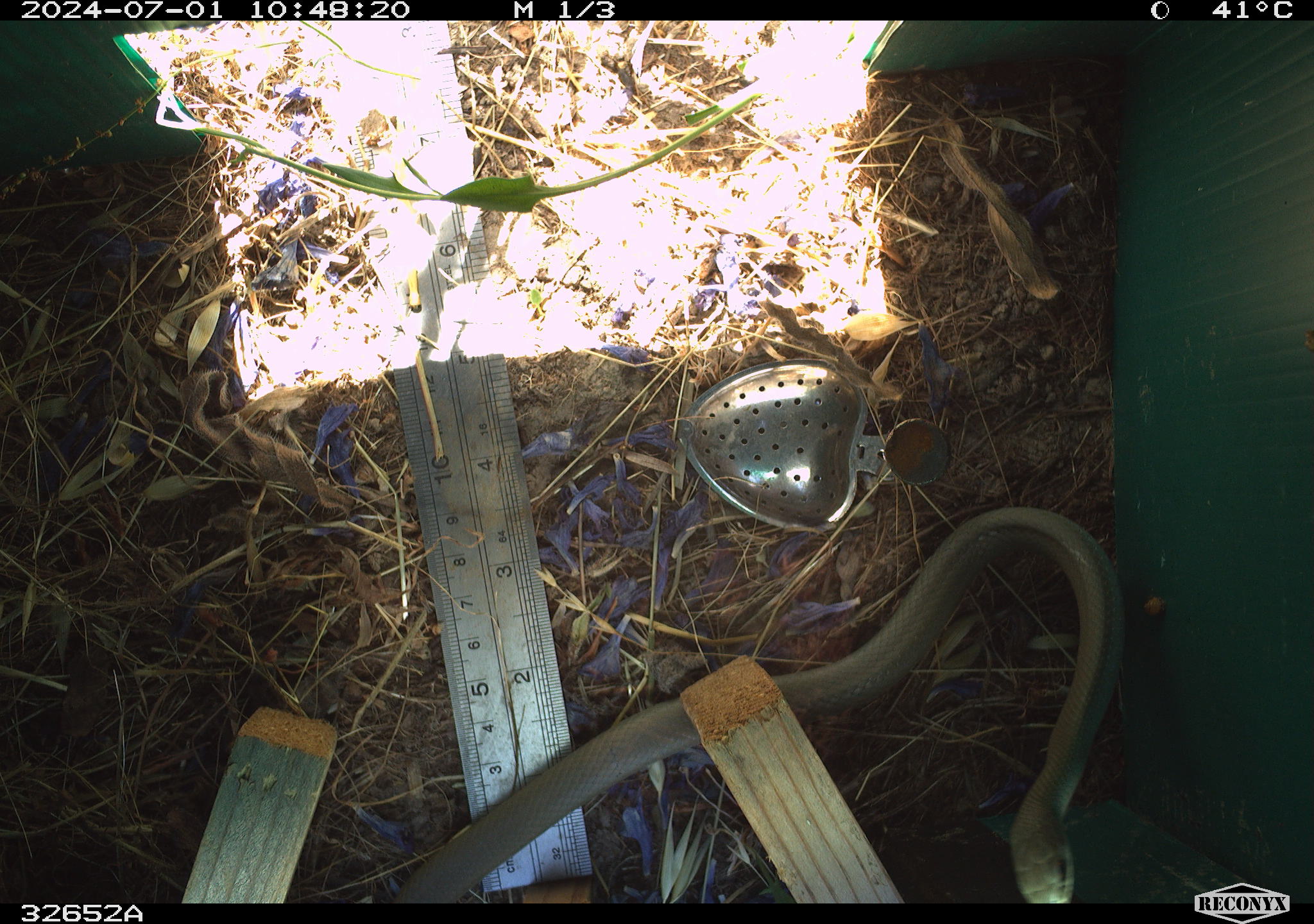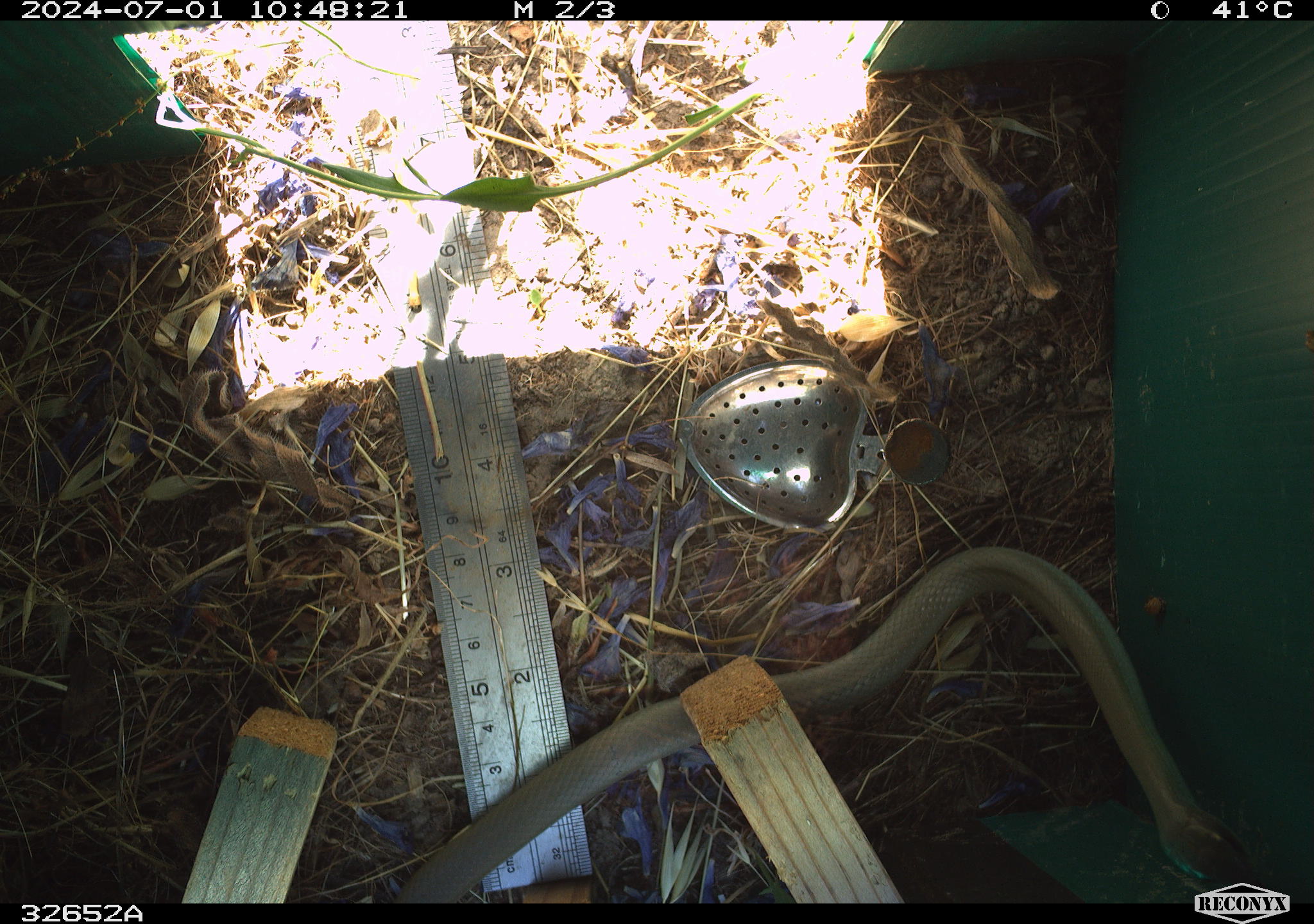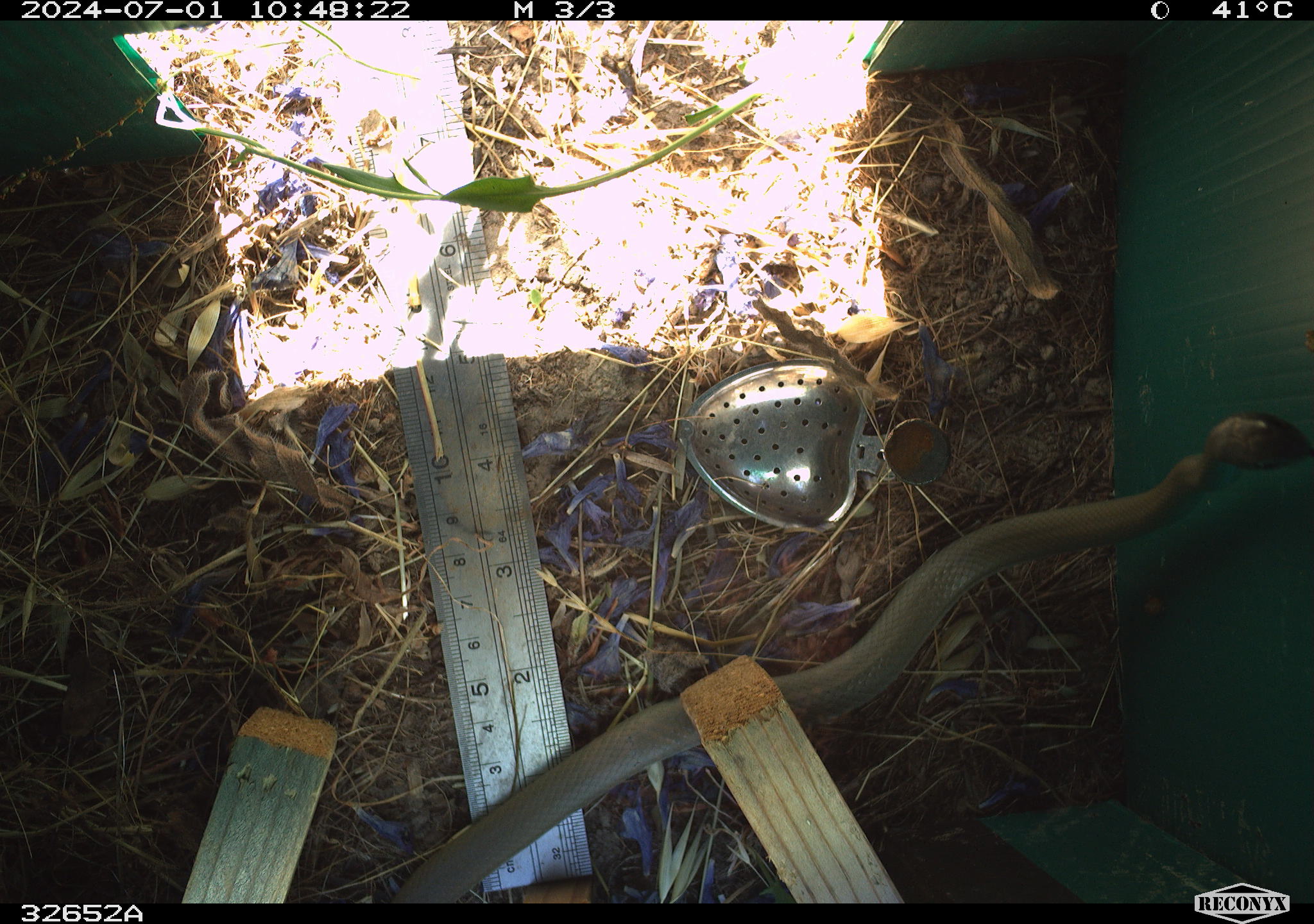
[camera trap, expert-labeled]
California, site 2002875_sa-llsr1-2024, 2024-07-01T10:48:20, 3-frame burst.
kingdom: Animalia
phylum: Chordata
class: Reptilia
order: Squamata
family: Colubridae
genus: Coluber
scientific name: Coluber constrictor mormon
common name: western yellow-bellied racer